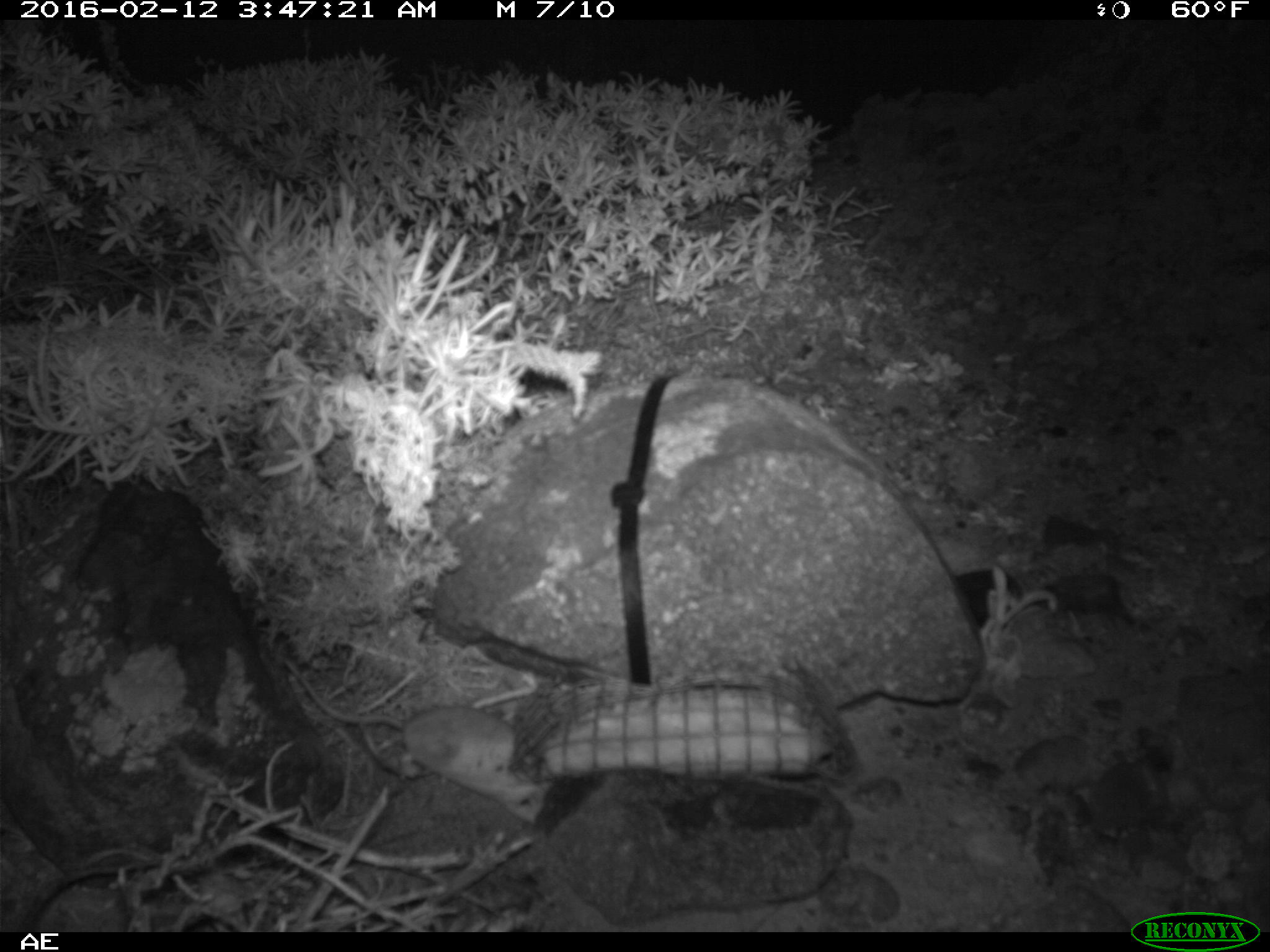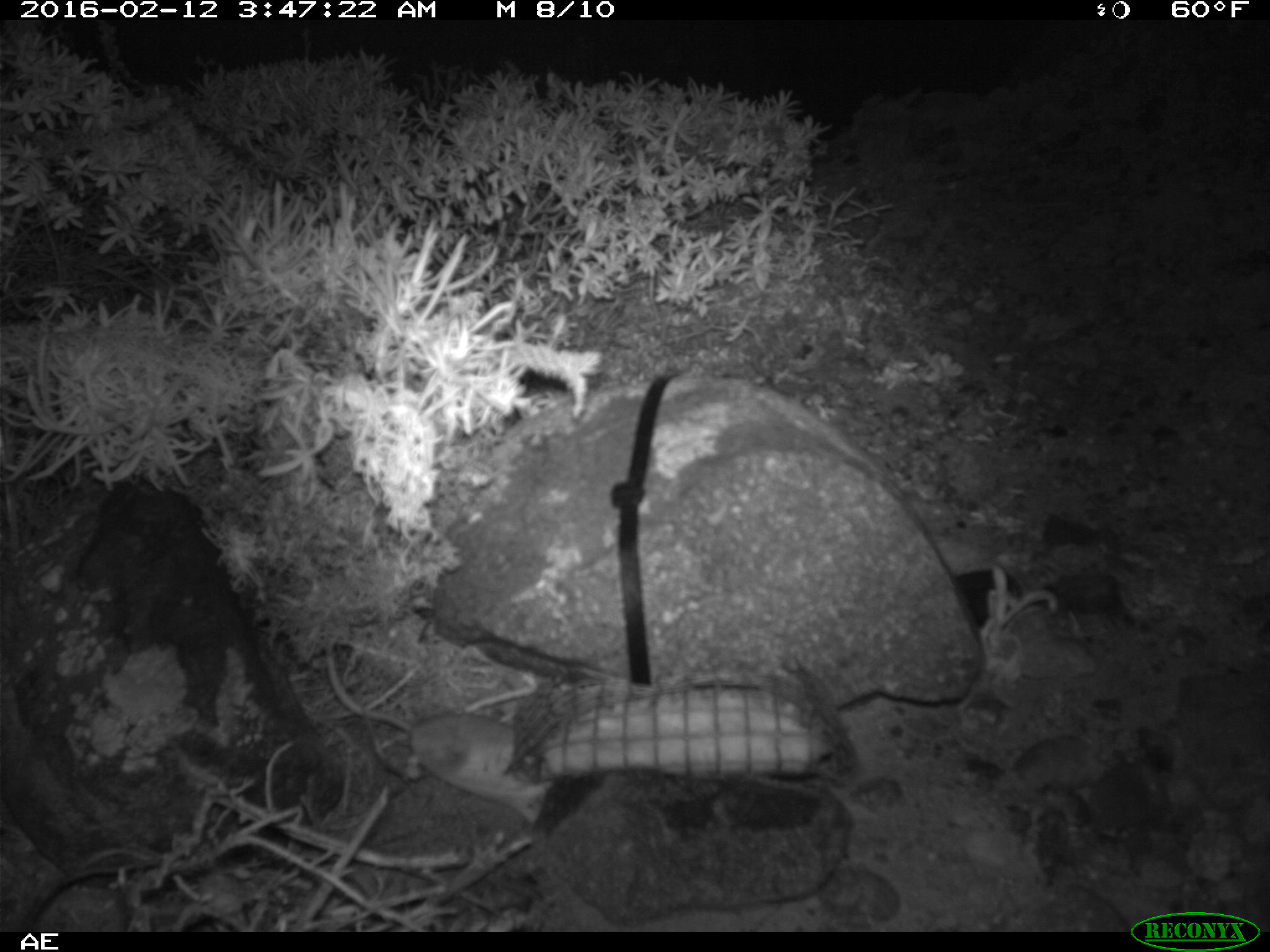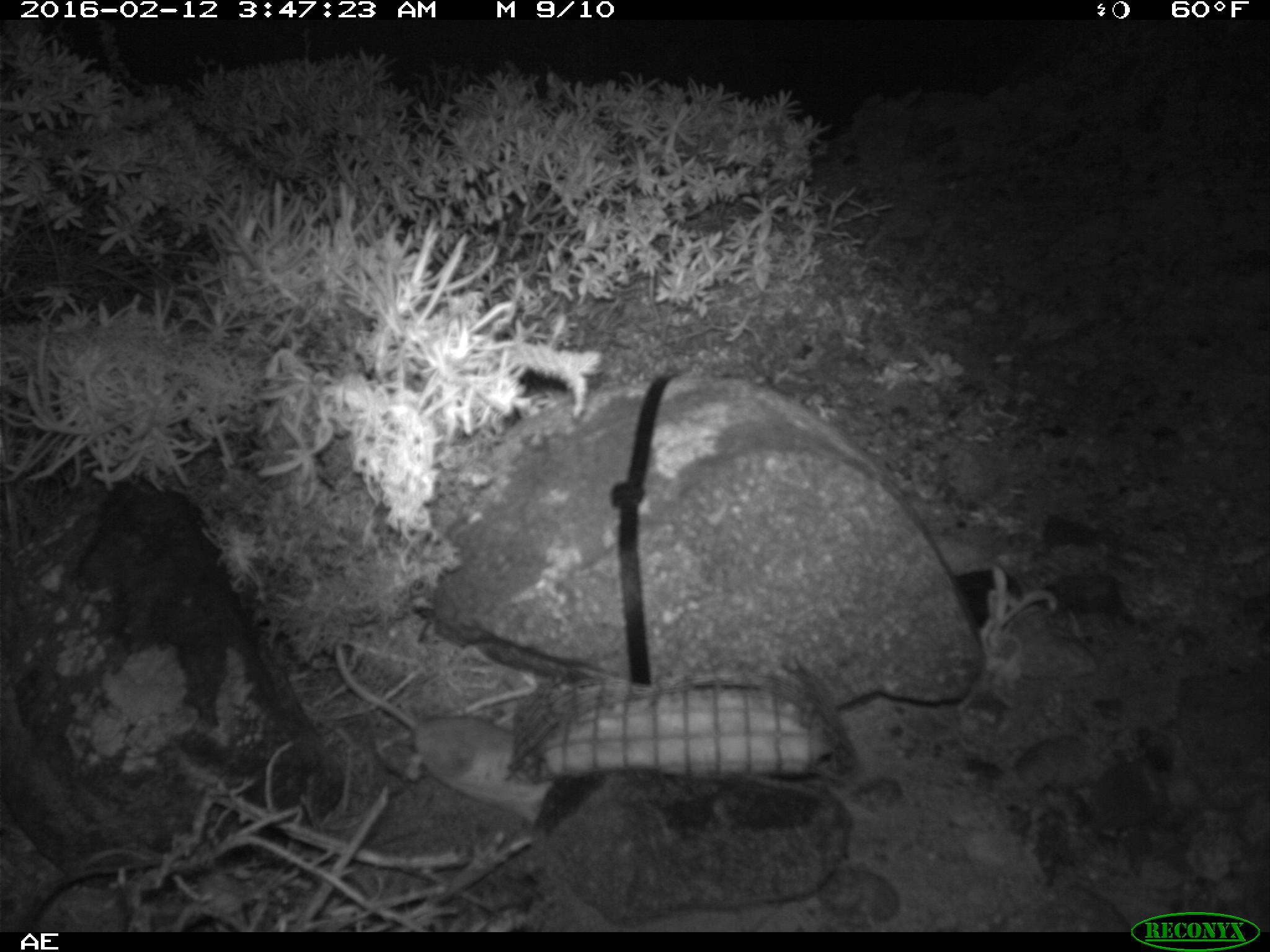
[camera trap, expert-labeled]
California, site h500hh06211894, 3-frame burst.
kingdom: Animalia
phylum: Chordata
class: Mammalia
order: Rodentia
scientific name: Rodentia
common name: rodent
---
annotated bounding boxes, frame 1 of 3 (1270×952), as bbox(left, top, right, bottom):
rodent: bbox(285, 658, 536, 787)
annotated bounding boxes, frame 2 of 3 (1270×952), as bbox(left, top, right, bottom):
rodent: bbox(321, 632, 559, 826)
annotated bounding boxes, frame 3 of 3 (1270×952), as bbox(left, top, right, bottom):
rodent: bbox(335, 648, 557, 826)